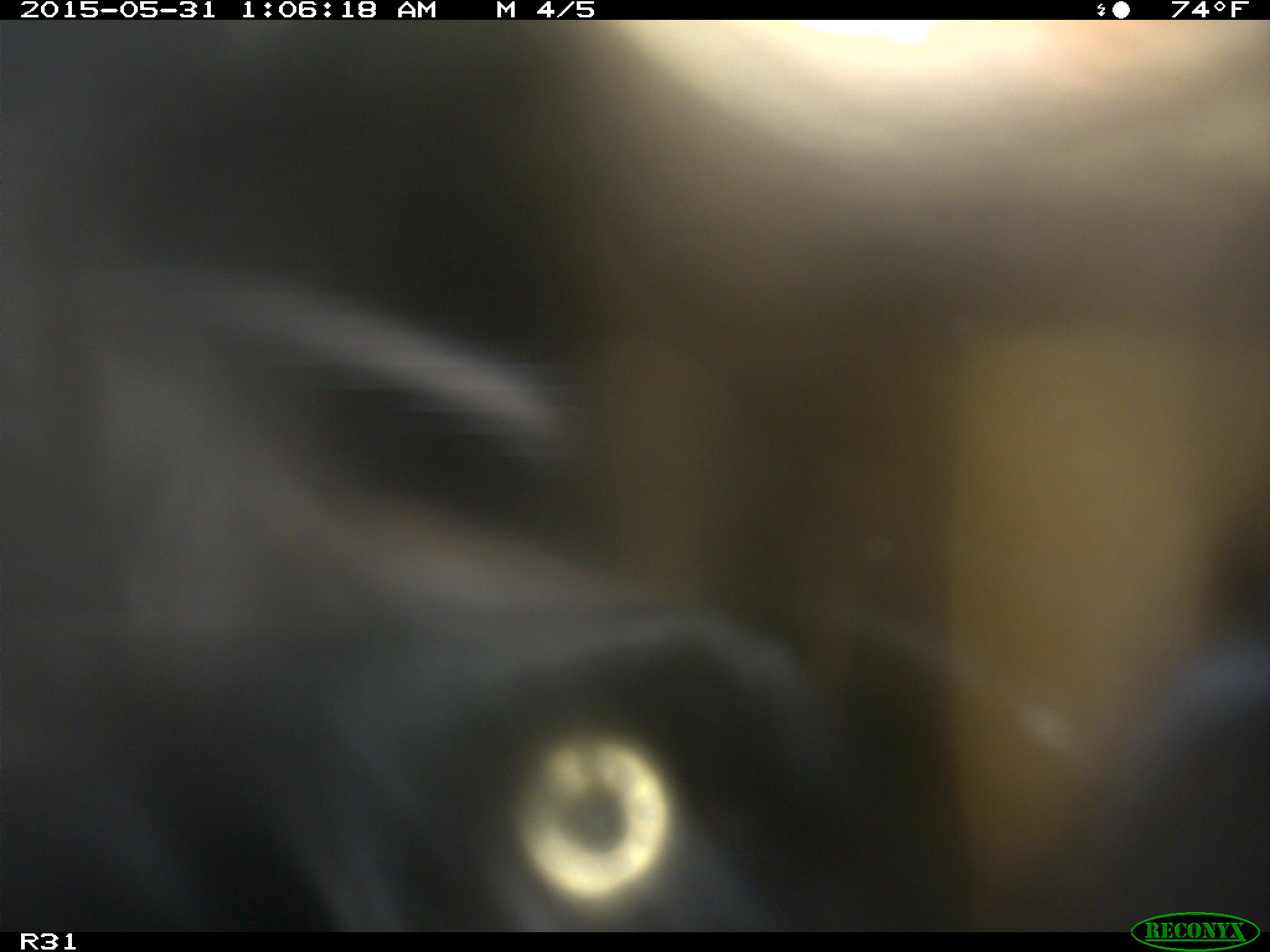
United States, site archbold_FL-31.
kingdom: Animalia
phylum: Chordata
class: Mammalia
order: Artiodactyla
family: Bovidae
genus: Bos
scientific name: Bos taurus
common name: domestic cow